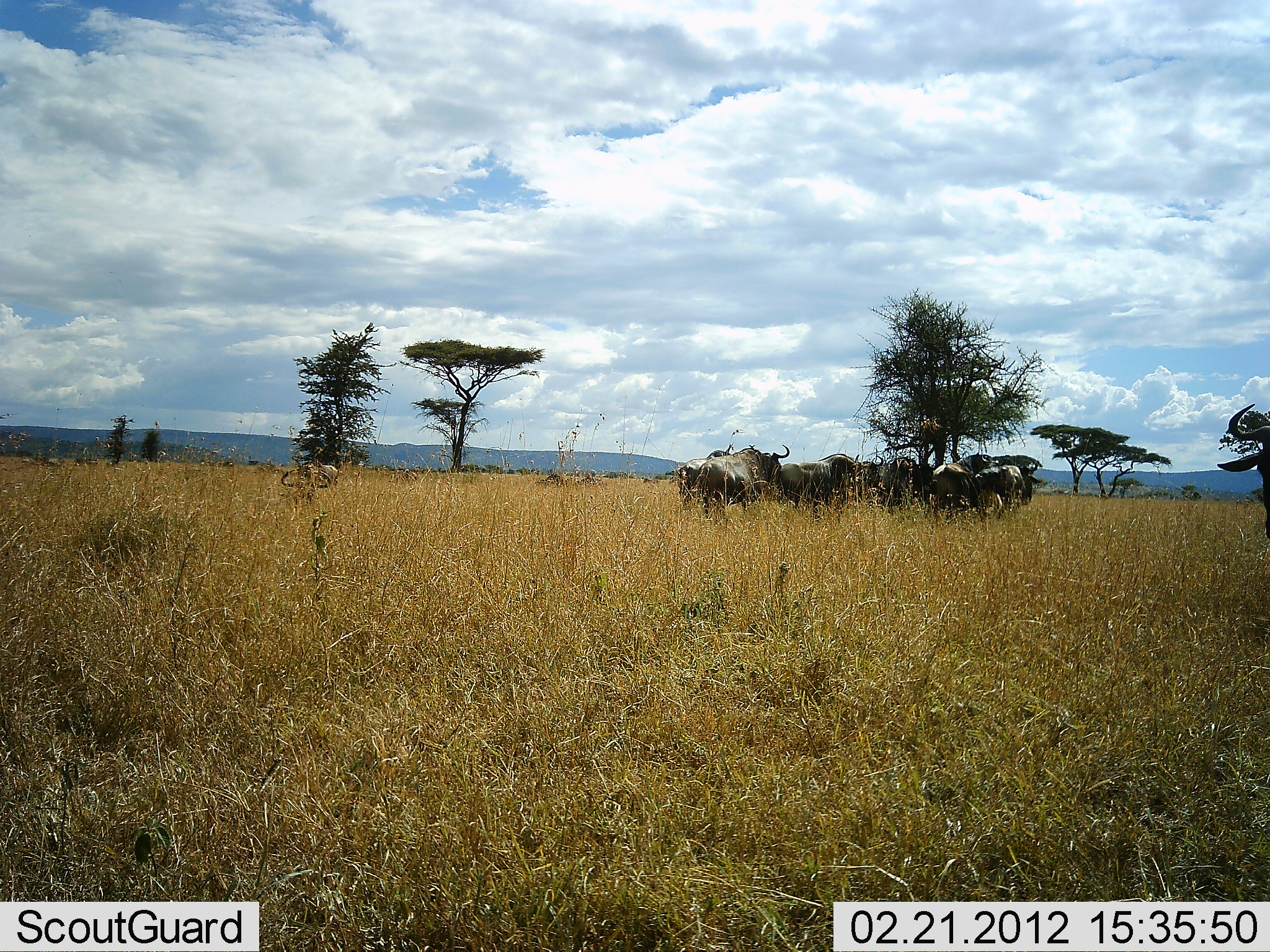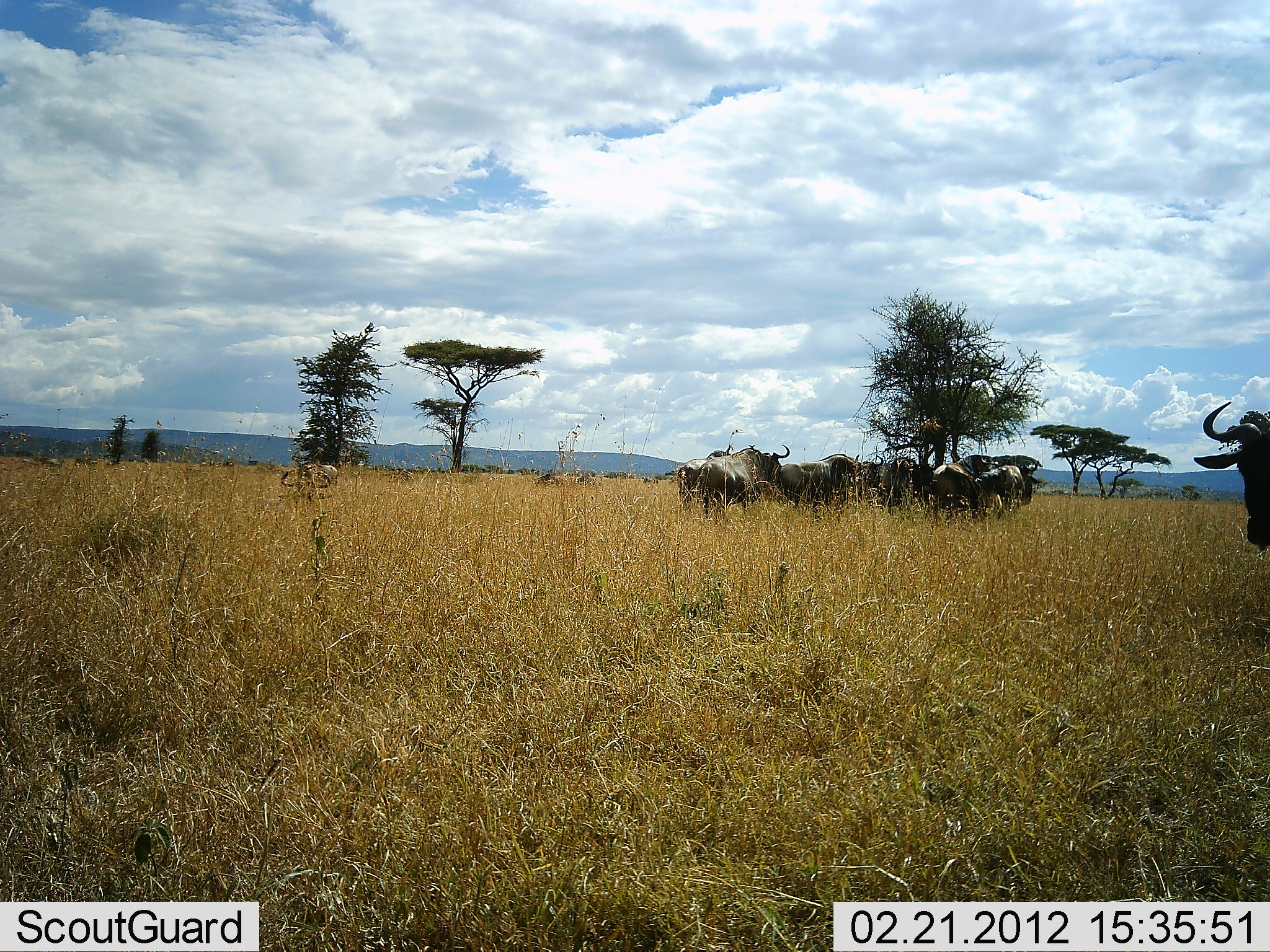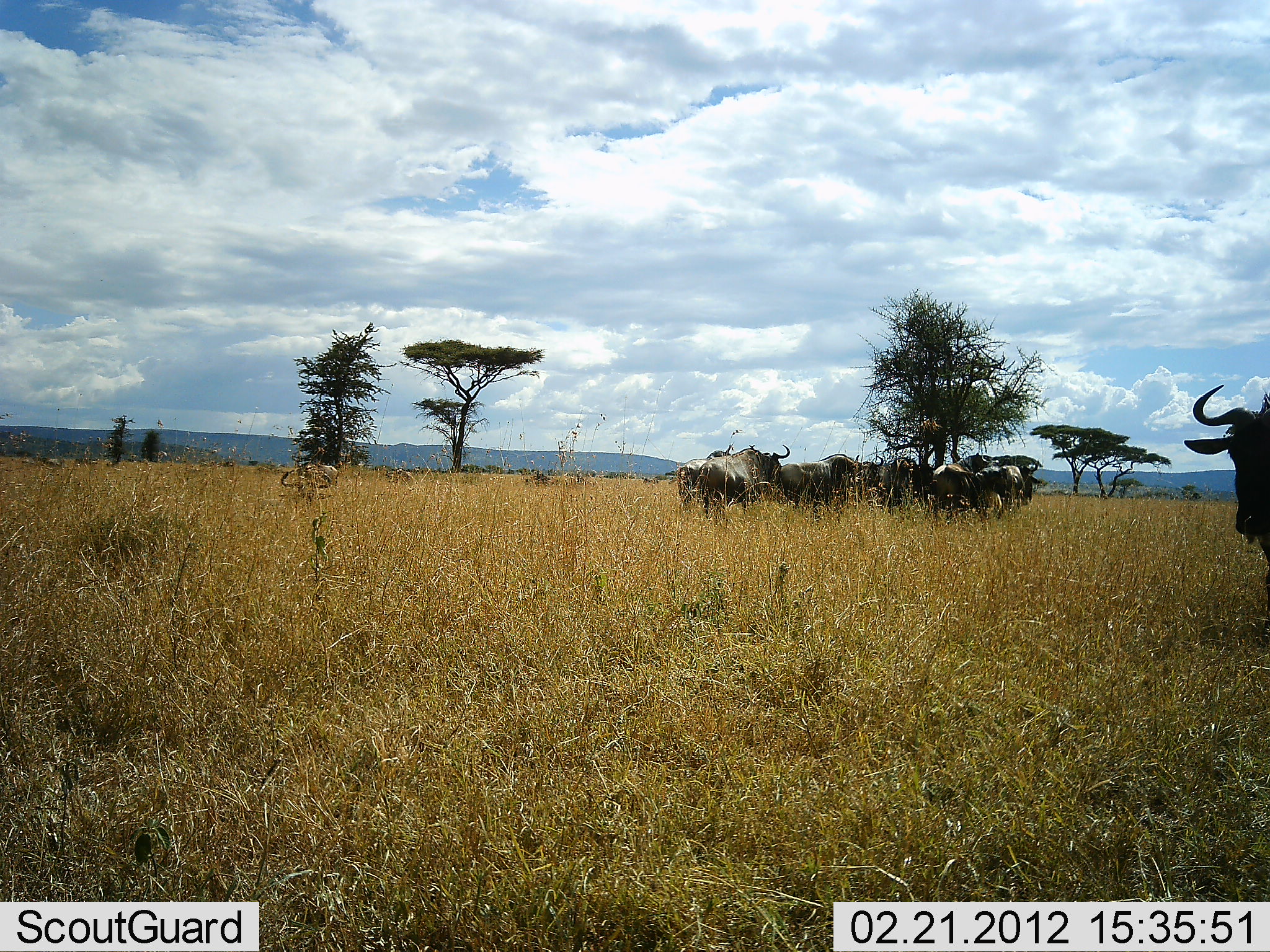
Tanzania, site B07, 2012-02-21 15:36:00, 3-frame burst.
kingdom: Animalia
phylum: Chordata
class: Mammalia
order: Artiodactyla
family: Bovidae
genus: Connochaetes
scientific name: Connochaetes taurinus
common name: blue wildebeest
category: wildebeest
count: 11-50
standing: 86%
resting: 19%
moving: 52%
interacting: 5%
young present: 5%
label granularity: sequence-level